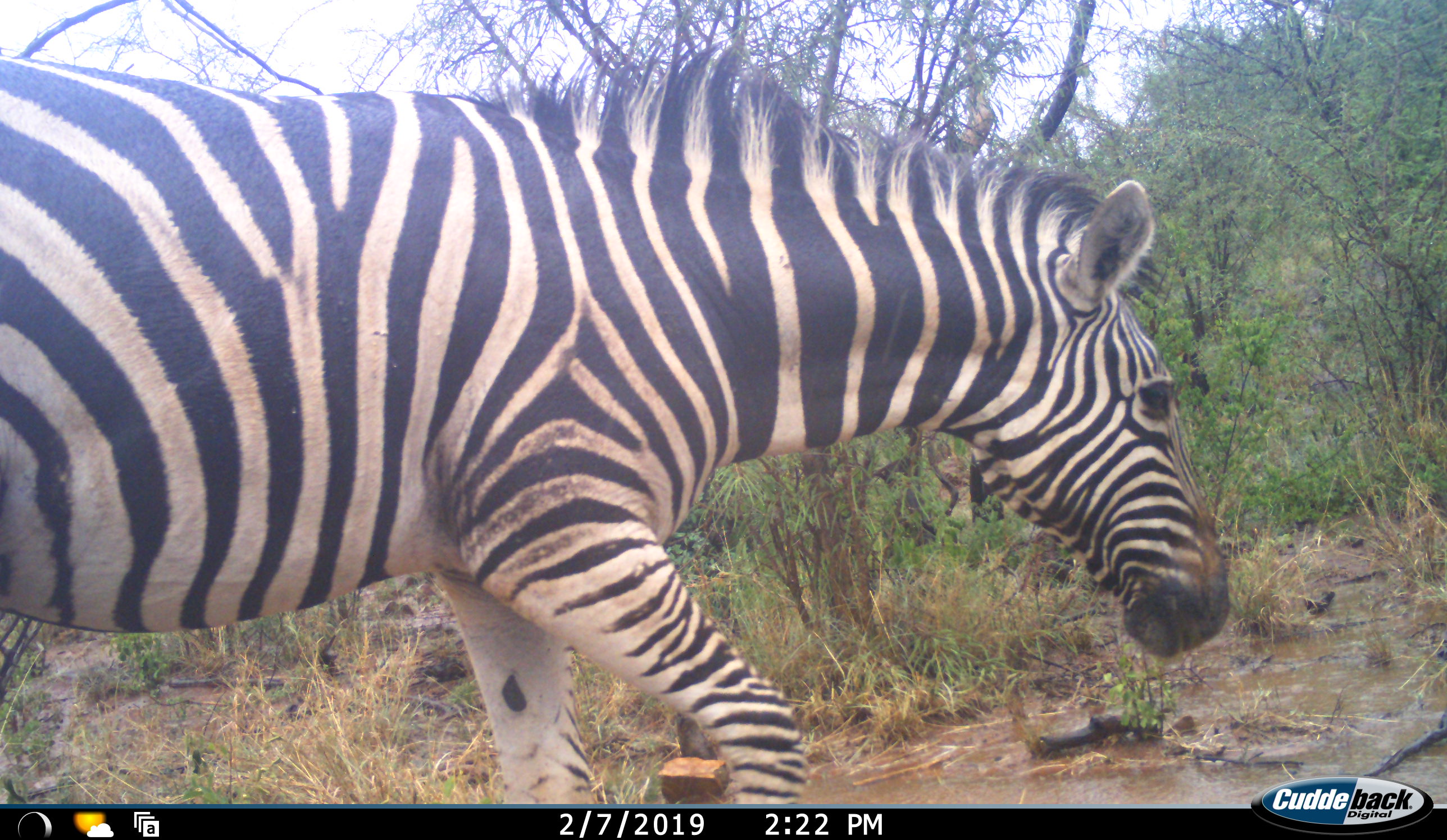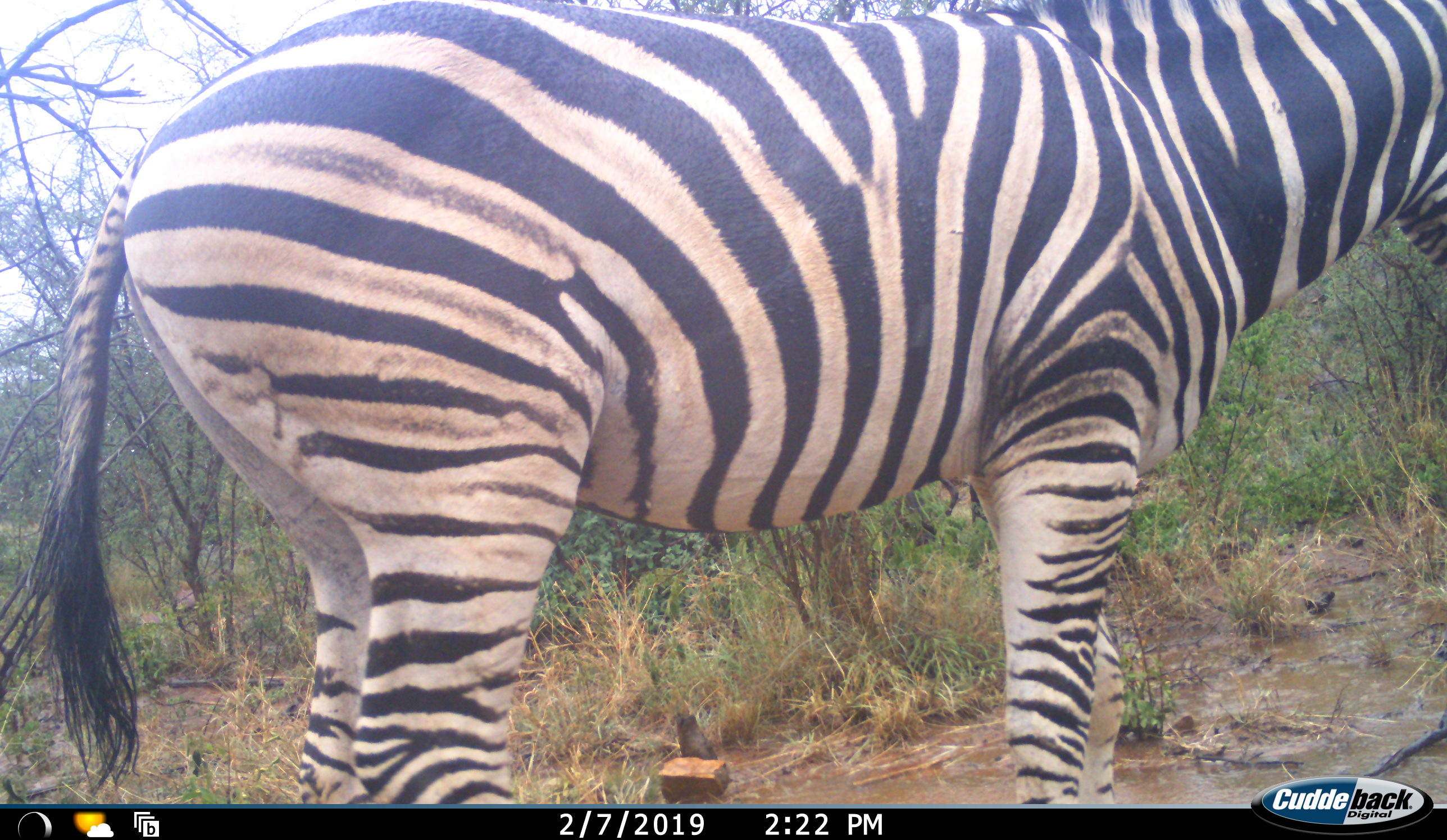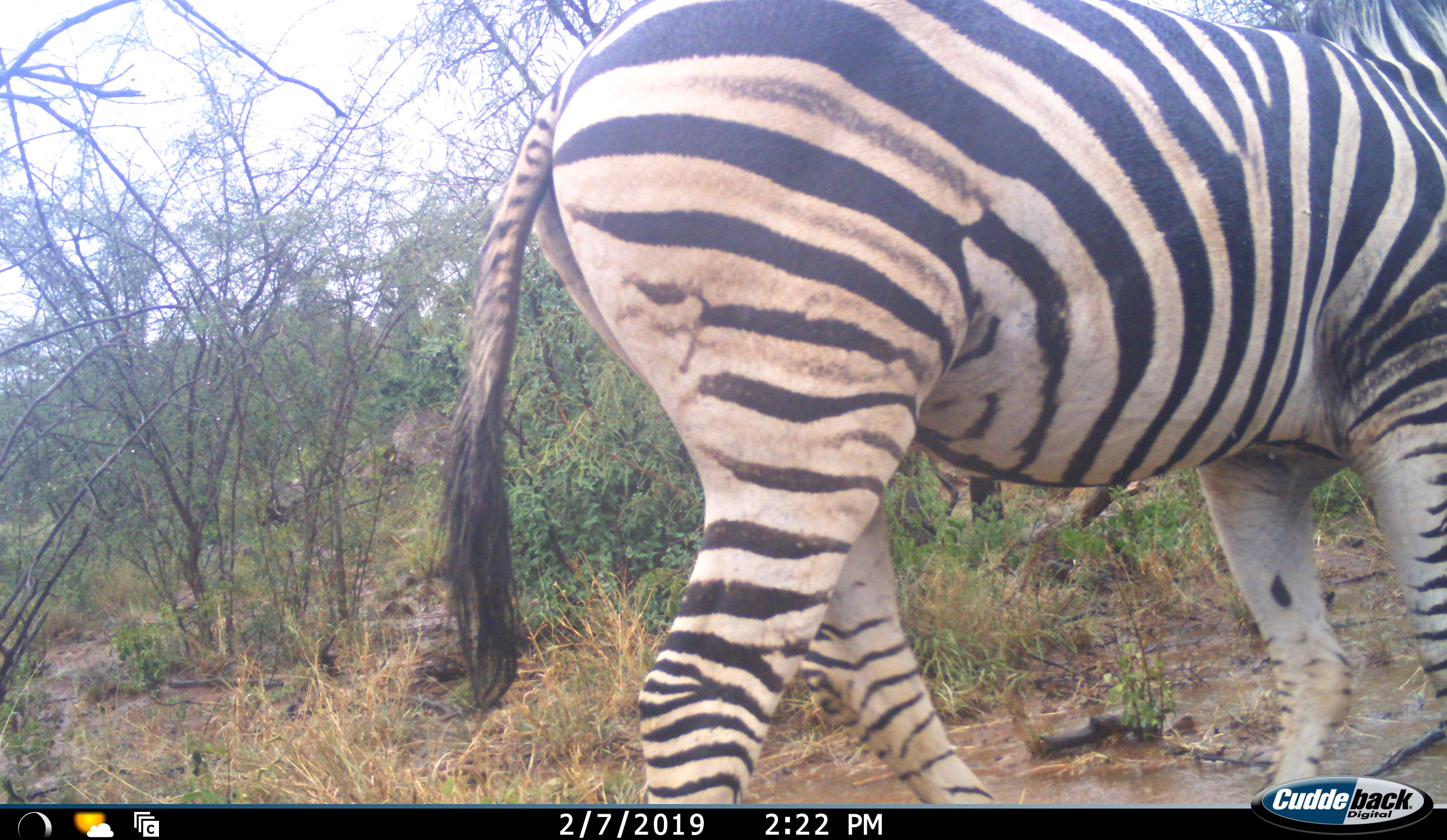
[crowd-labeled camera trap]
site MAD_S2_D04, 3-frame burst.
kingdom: Animalia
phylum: Chordata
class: Mammalia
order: Perissodactyla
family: Equidae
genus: Equus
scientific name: Equus quagga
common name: plains zebra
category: zebraplains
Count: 1.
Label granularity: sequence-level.